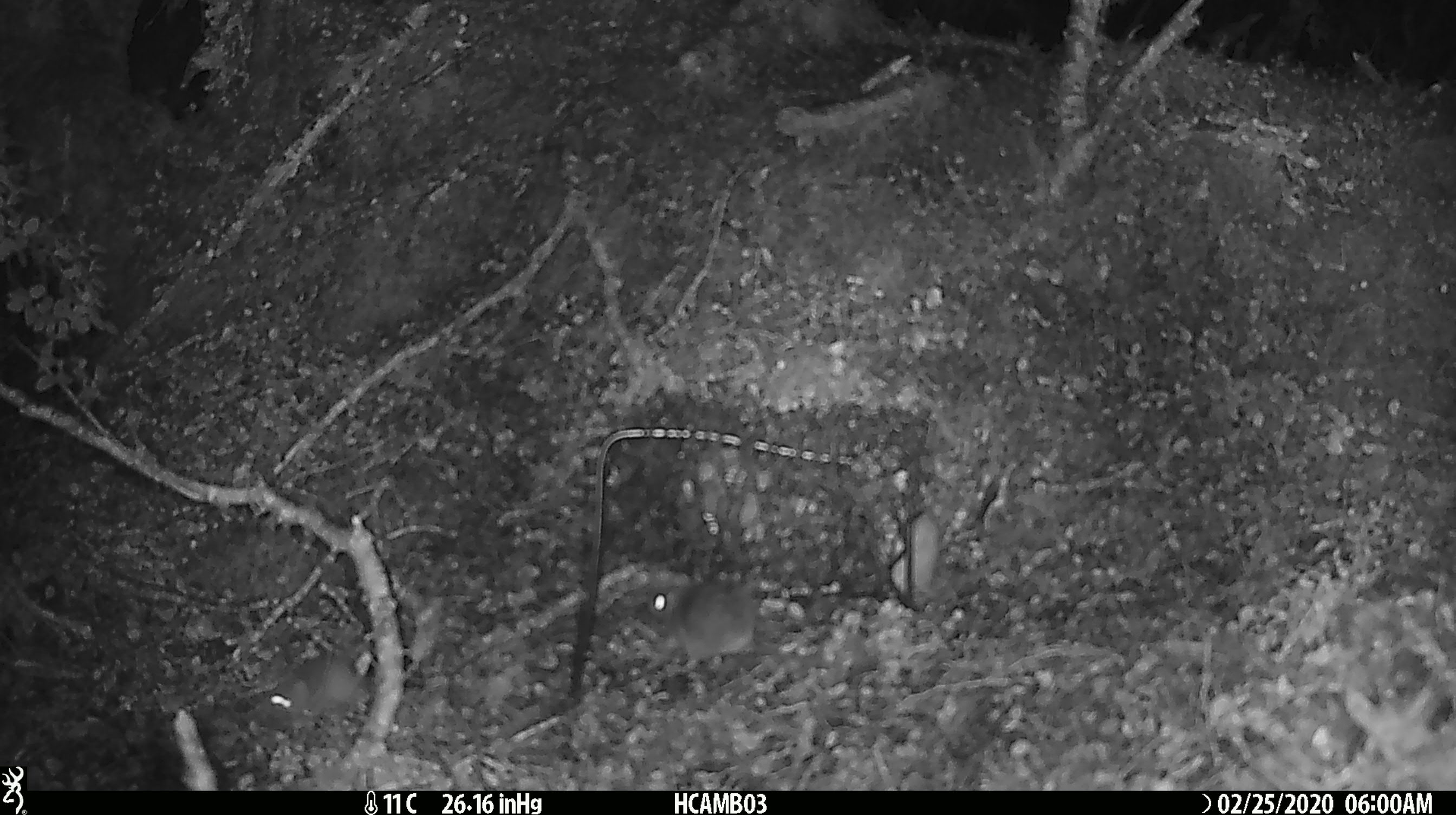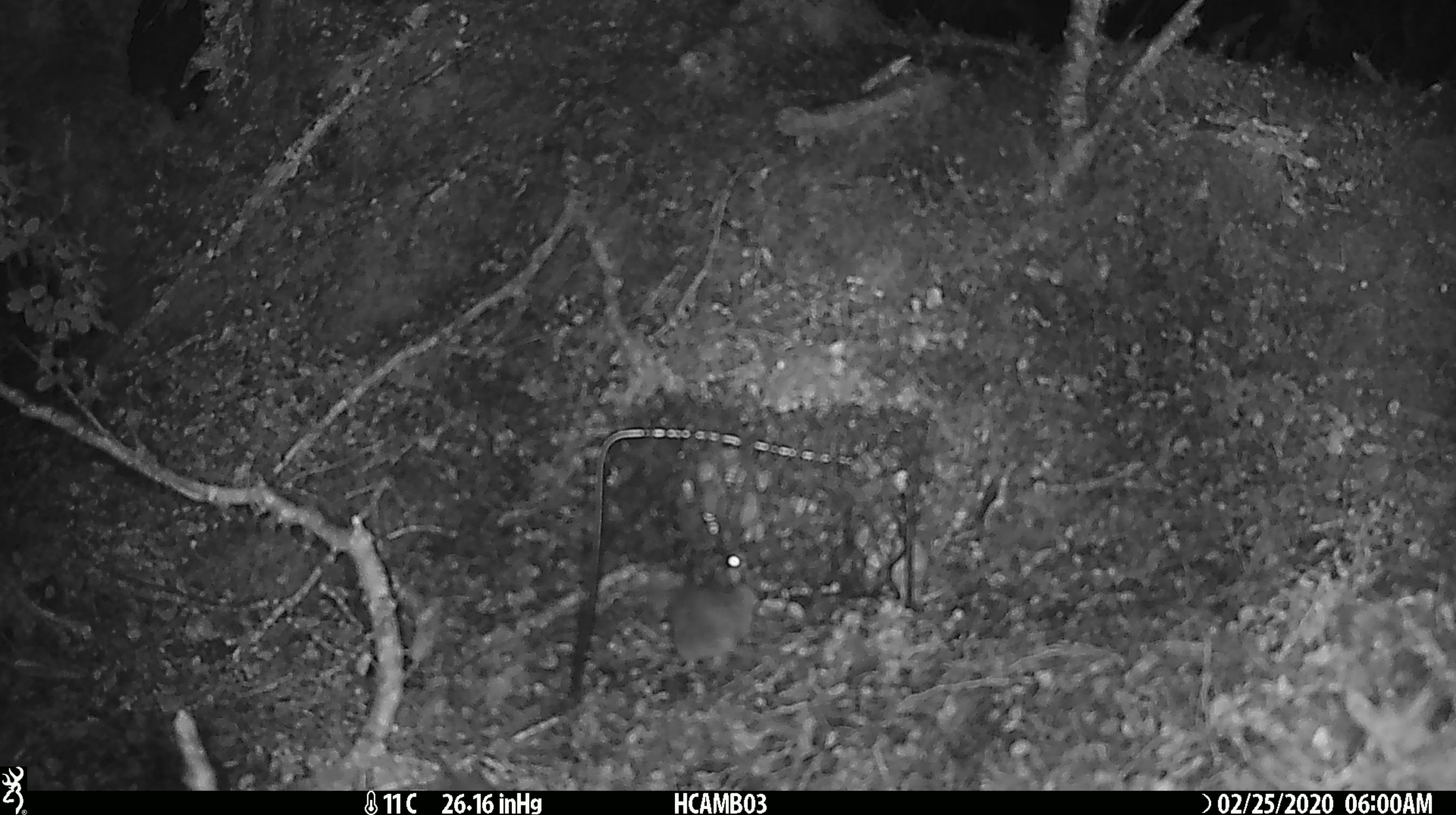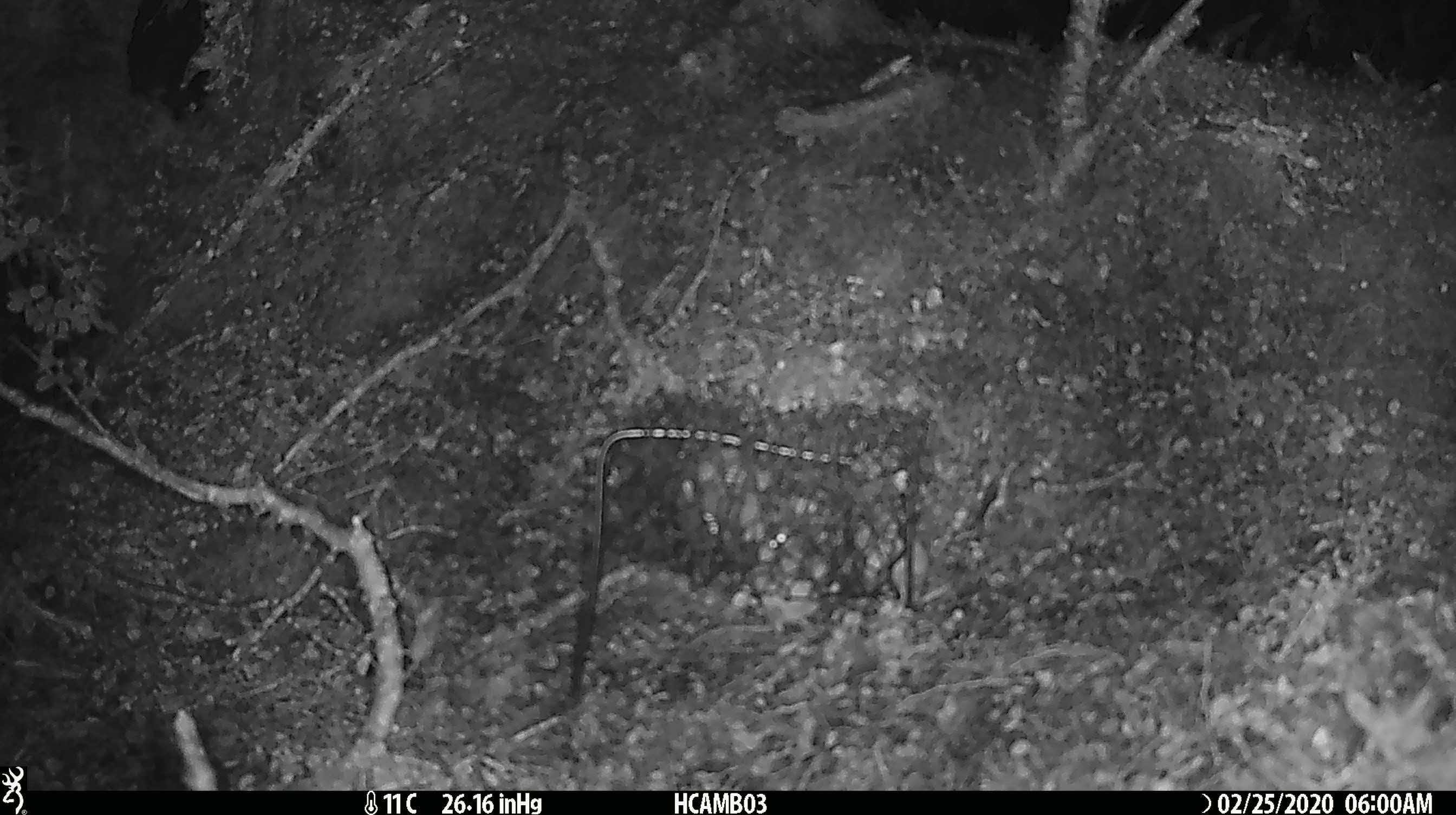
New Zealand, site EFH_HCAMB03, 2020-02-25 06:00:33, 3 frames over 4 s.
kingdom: Animalia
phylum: Chordata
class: Mammalia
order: Rodentia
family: Muridae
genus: Mus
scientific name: Mus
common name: mouse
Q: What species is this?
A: Mouse (Mus).